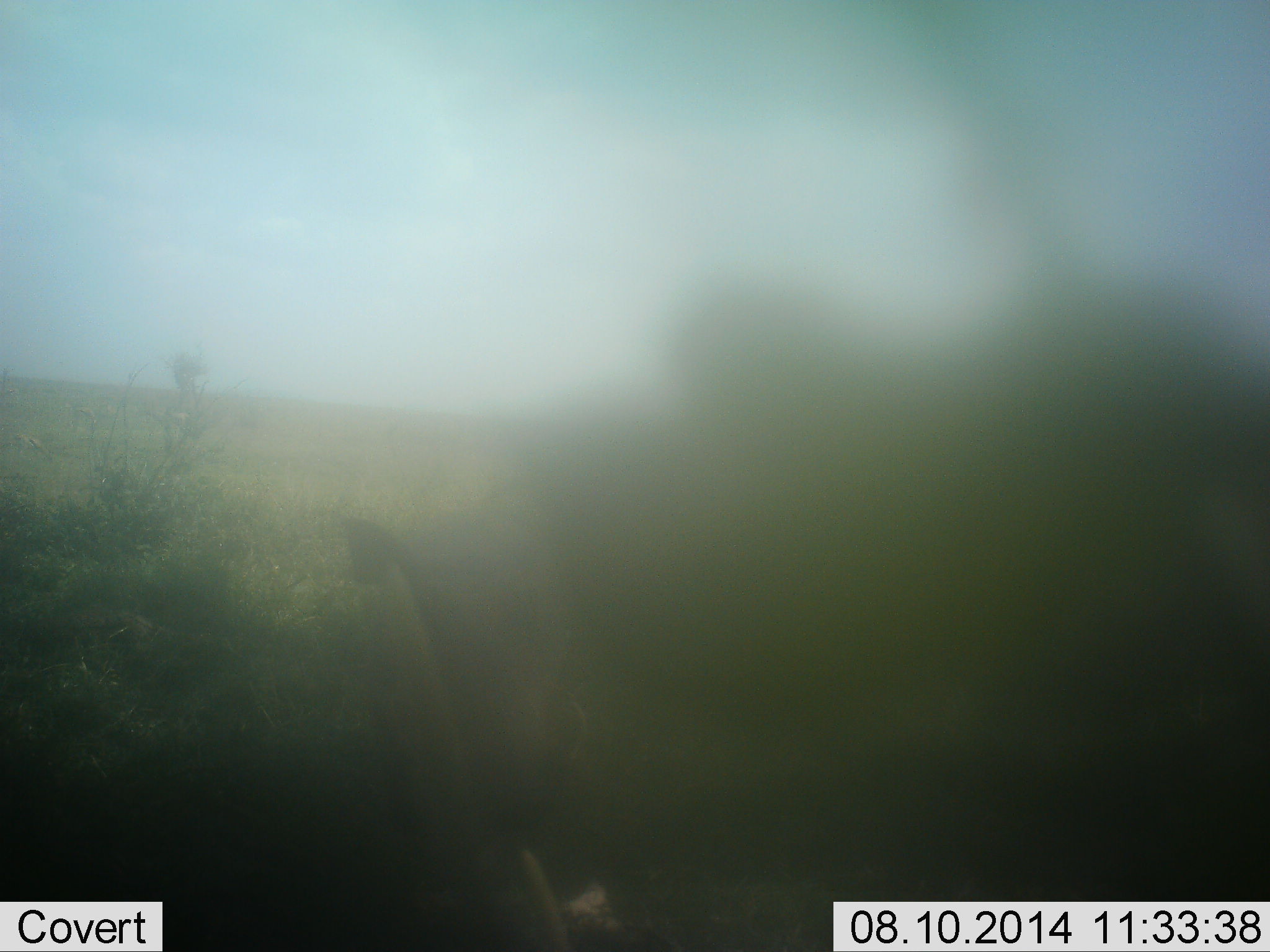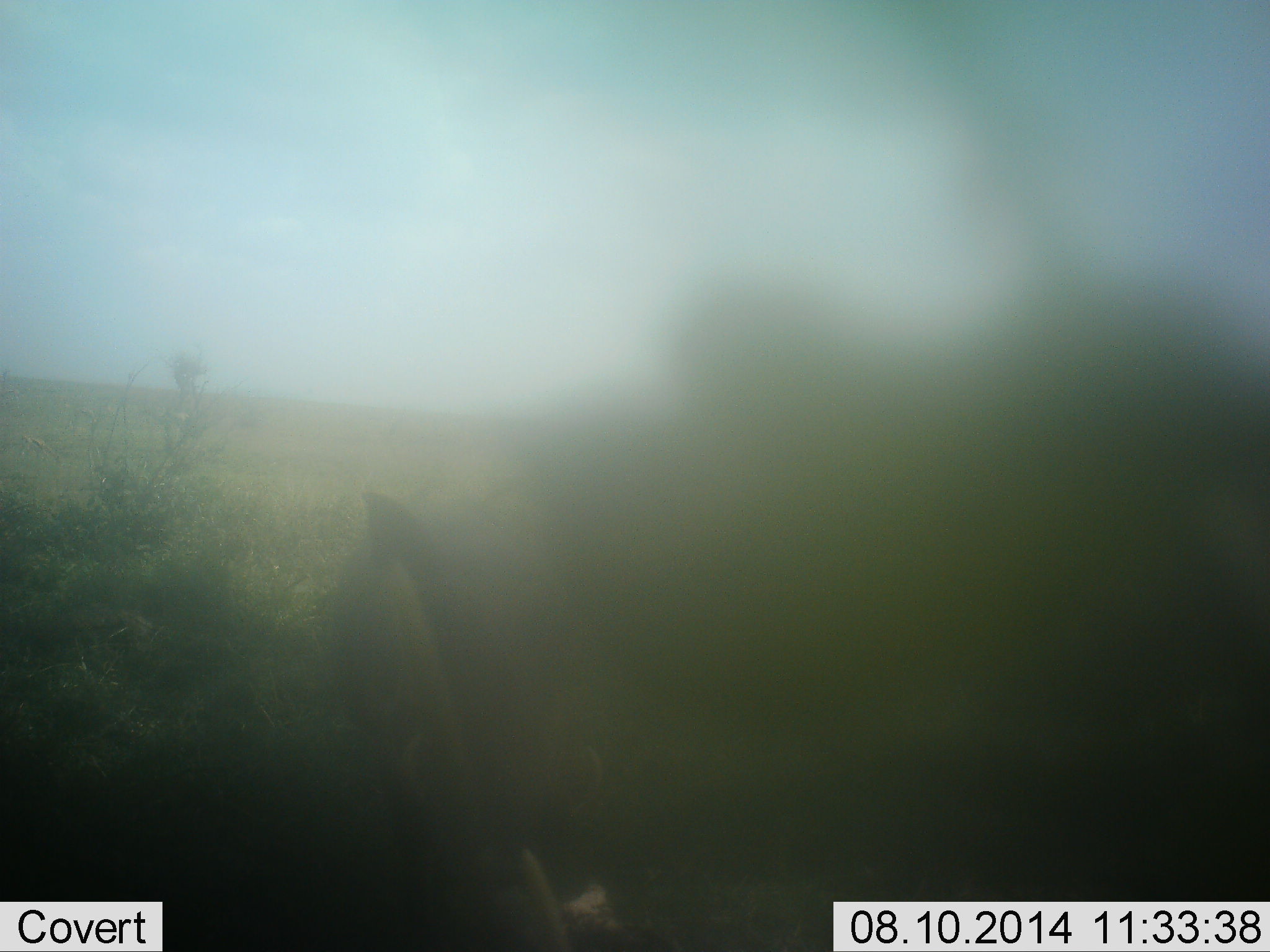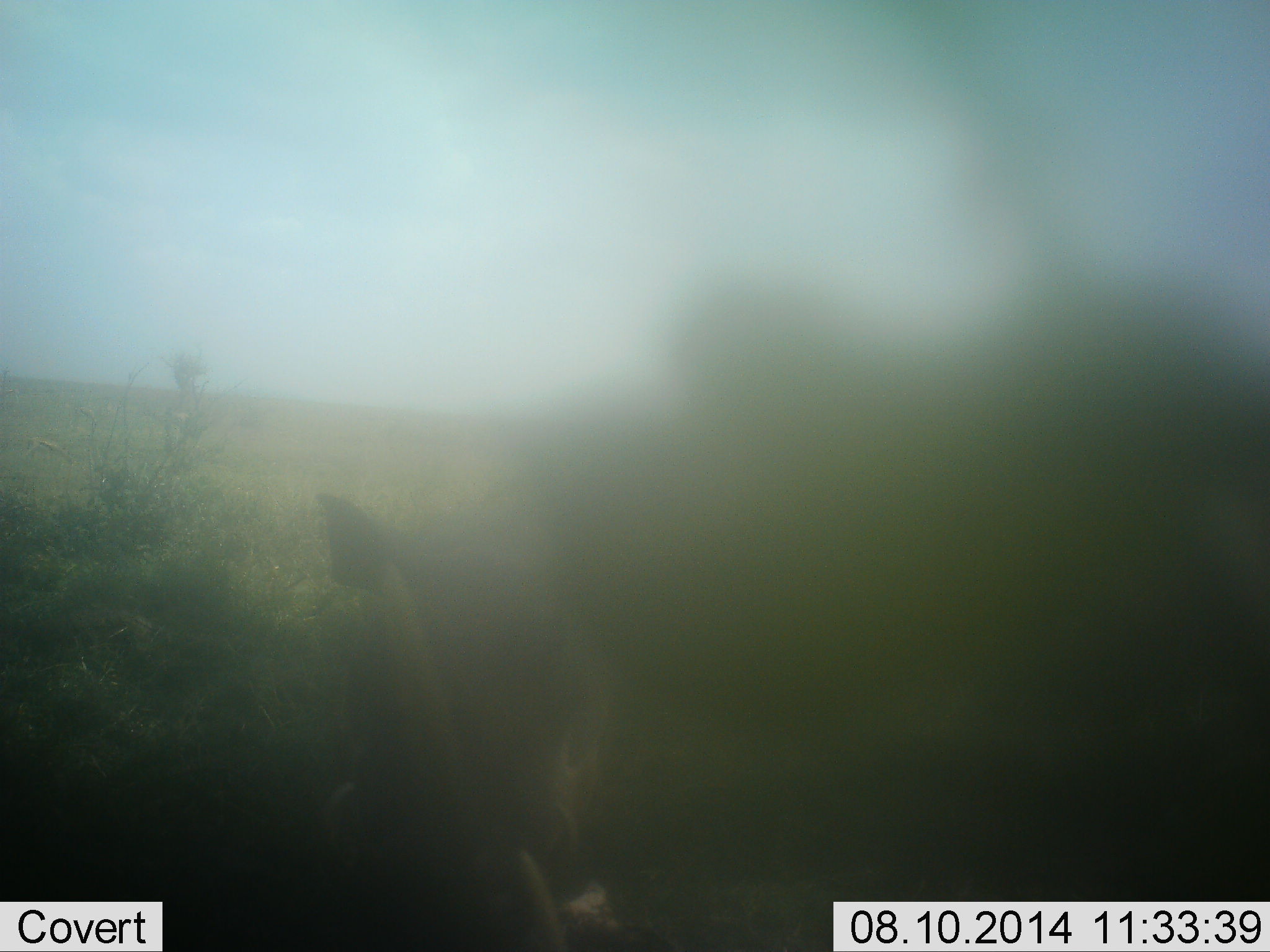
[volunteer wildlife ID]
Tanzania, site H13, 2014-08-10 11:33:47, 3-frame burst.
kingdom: Animalia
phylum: Chordata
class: Mammalia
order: Artiodactyla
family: Suidae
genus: Phacochoerus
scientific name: Phacochoerus africanus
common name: warthog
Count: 1.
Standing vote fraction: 56%.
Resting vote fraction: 0%.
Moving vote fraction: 44%.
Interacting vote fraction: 11%.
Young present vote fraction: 0%.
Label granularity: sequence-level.